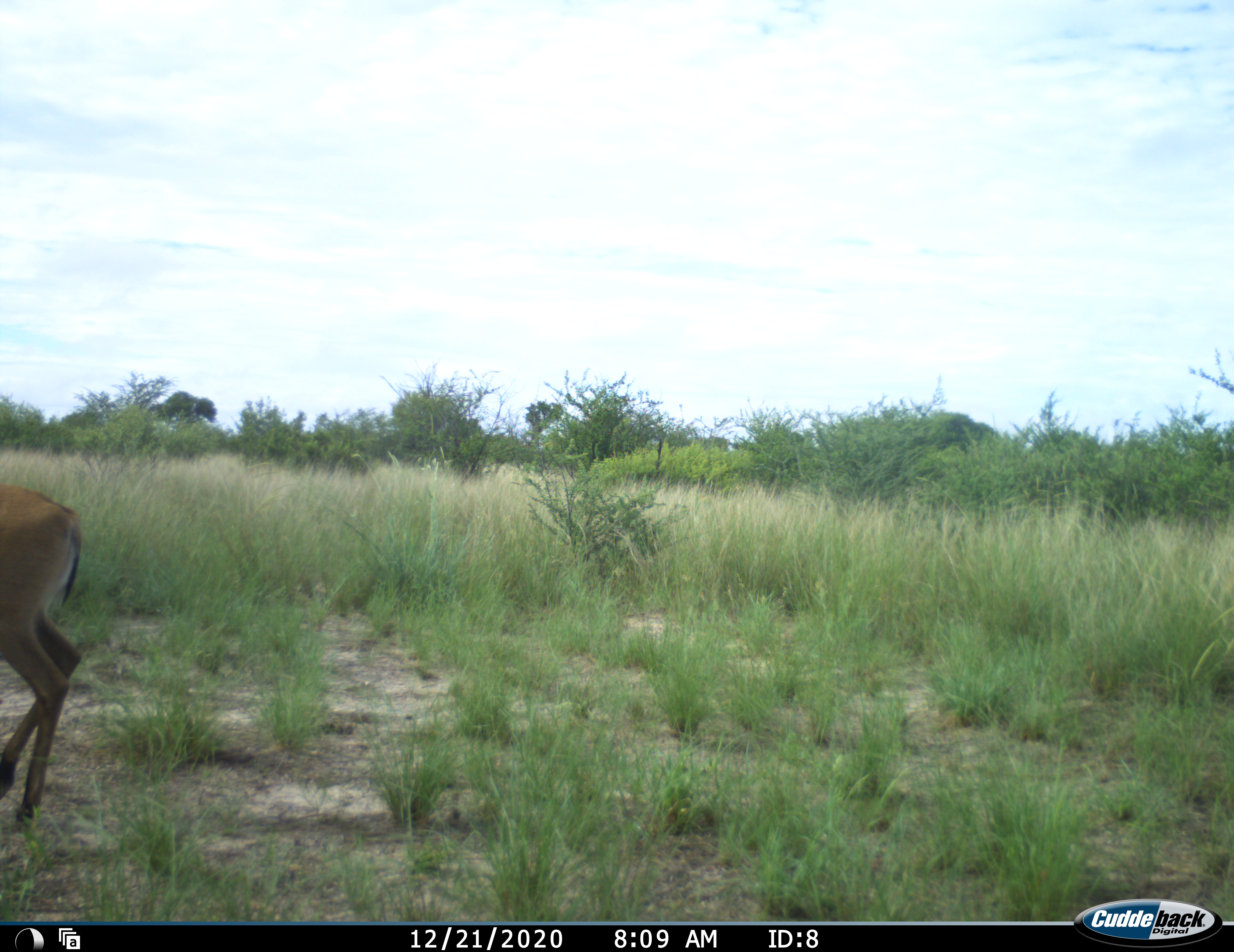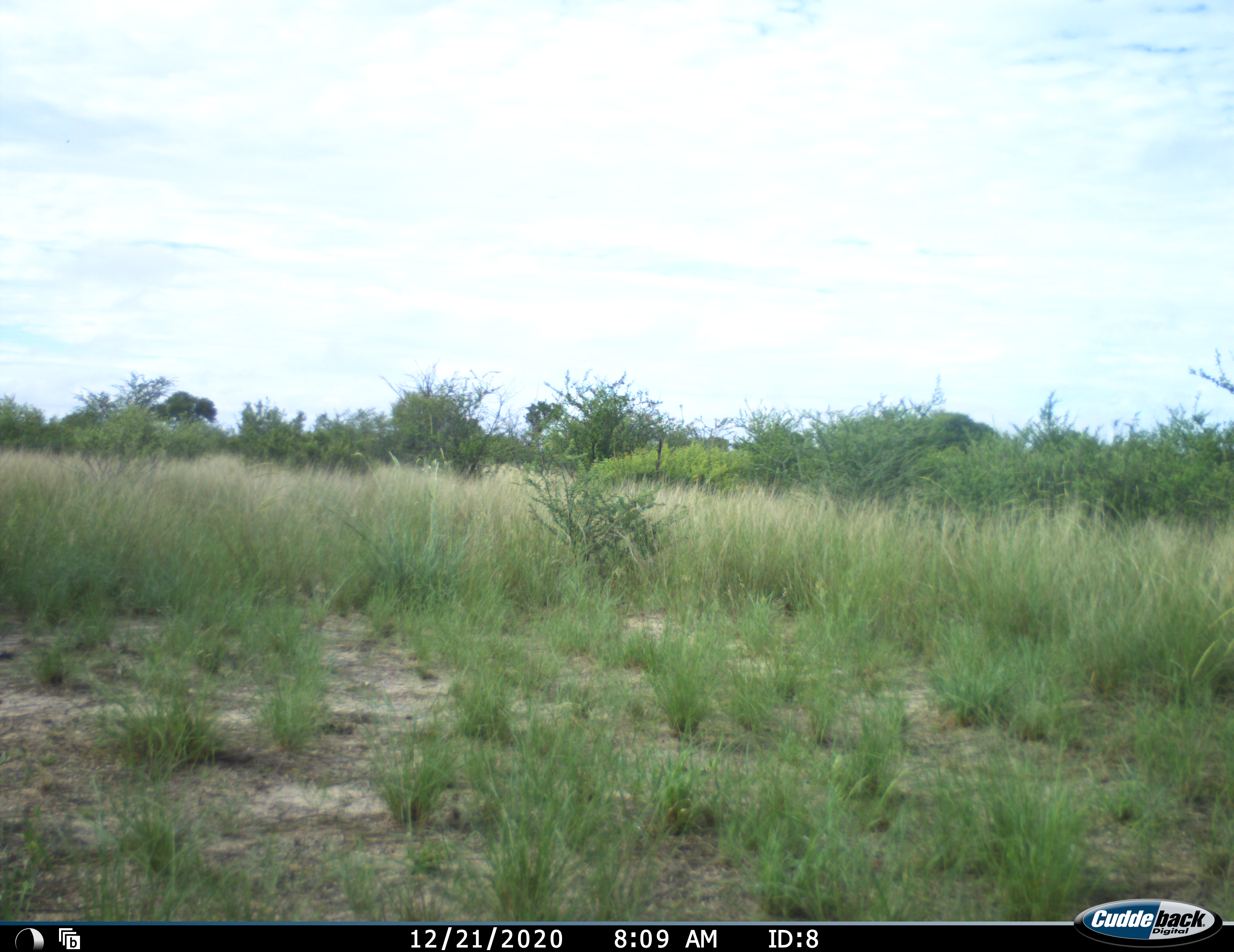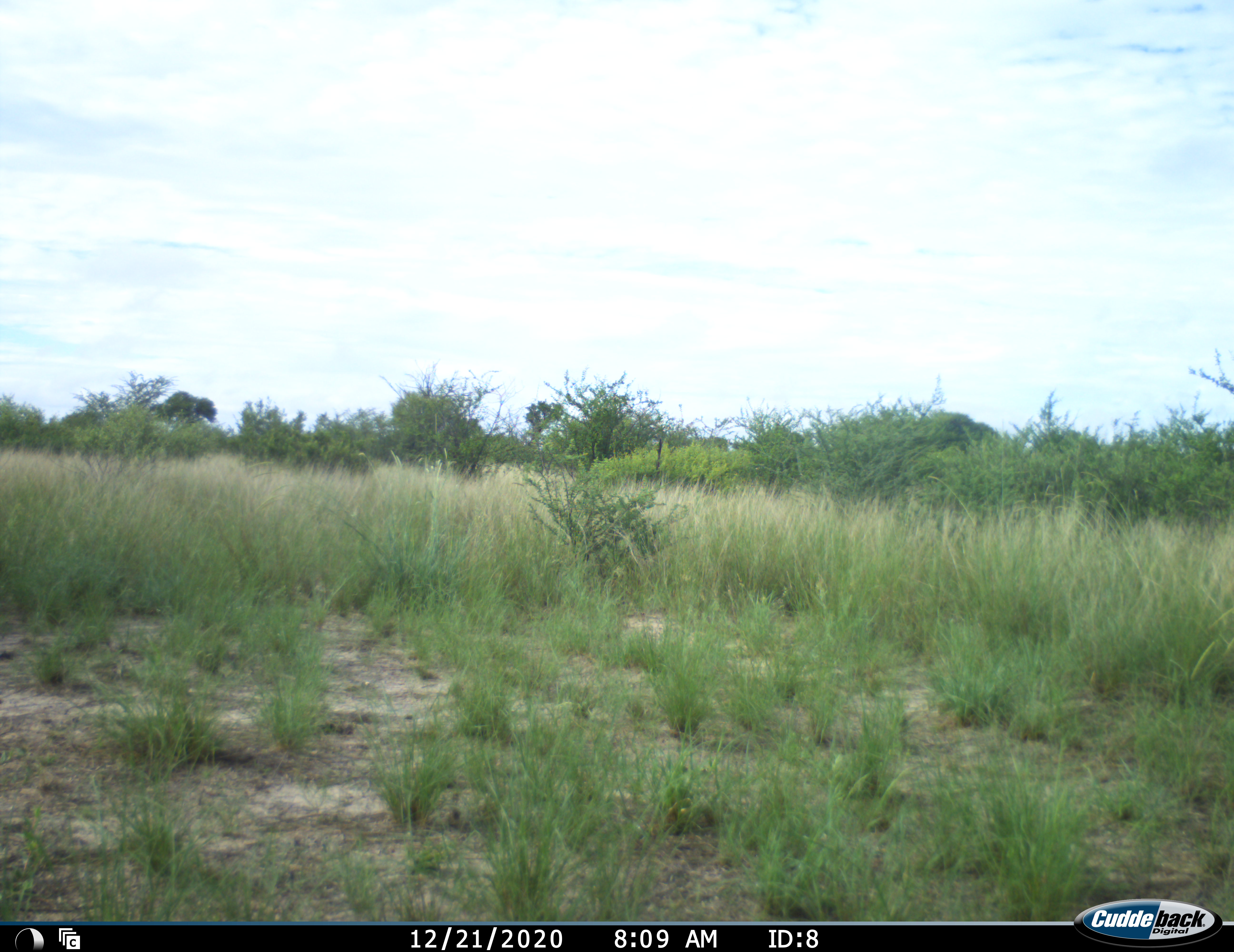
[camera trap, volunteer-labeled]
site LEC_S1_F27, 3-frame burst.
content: unidentified animal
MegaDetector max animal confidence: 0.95